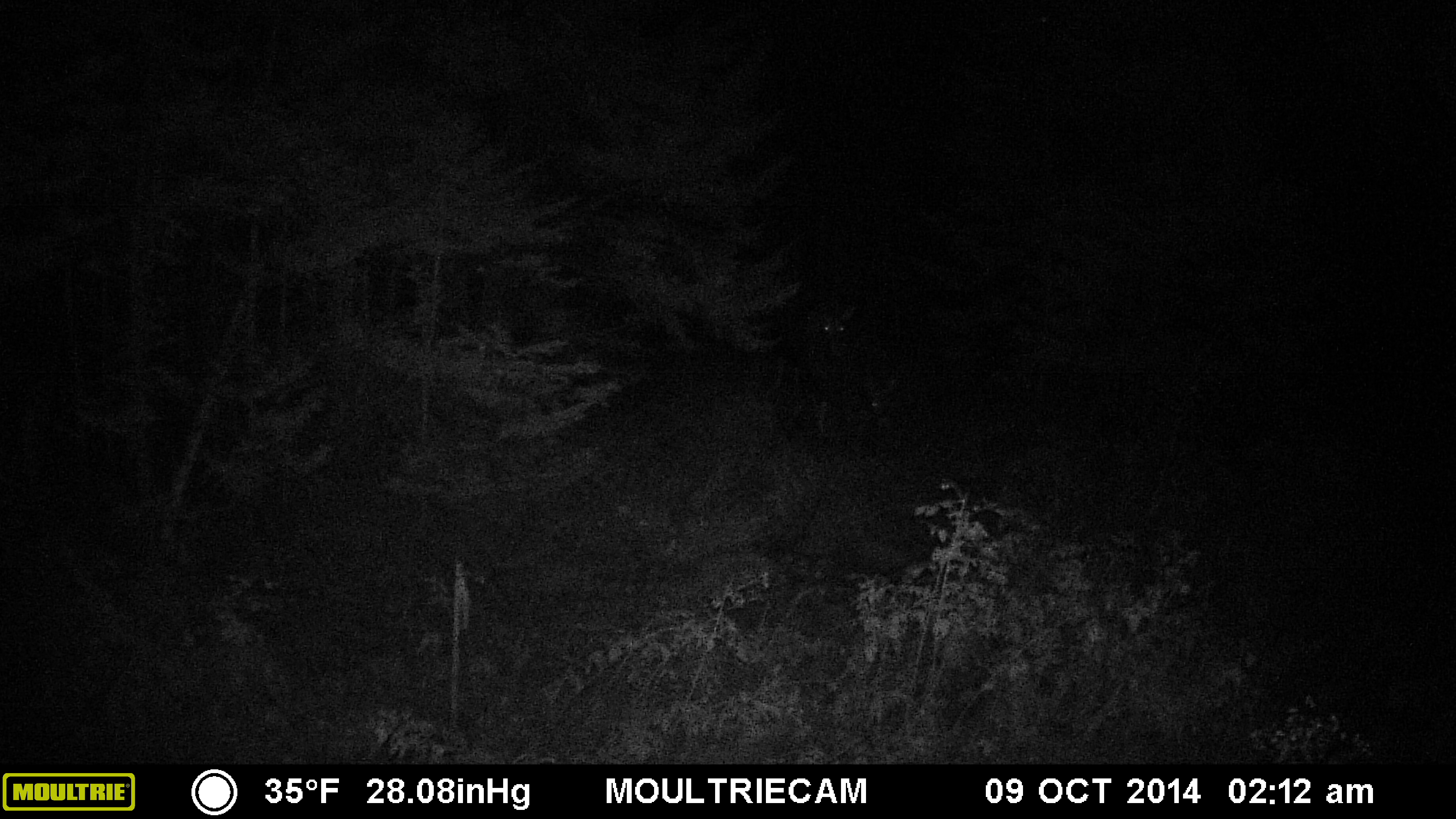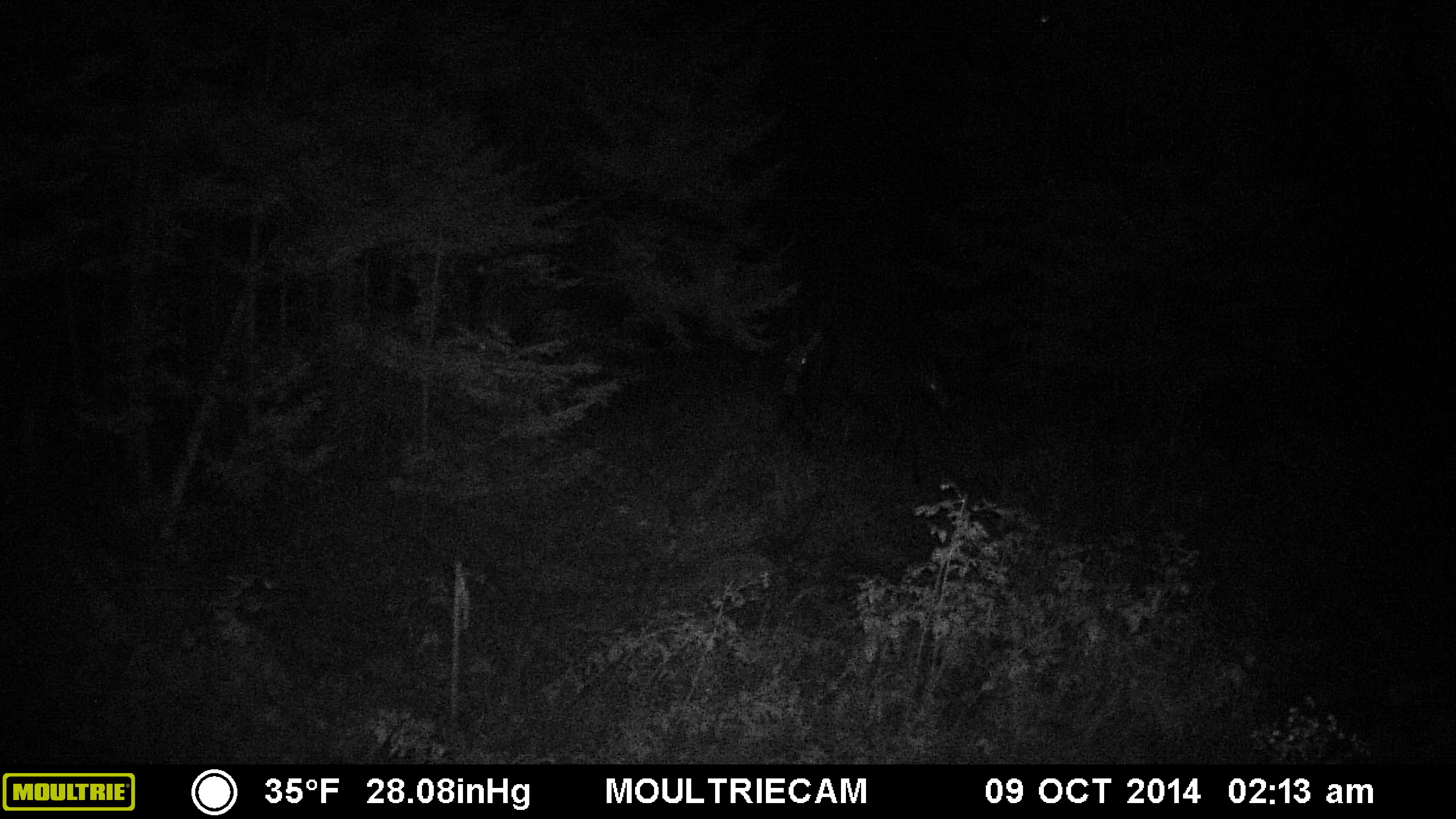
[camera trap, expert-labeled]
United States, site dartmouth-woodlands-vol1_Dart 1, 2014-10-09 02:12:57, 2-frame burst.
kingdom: Animalia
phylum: Chordata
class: Mammalia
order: Artiodactyla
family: Cervidae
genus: Alces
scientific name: Alces alces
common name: moose